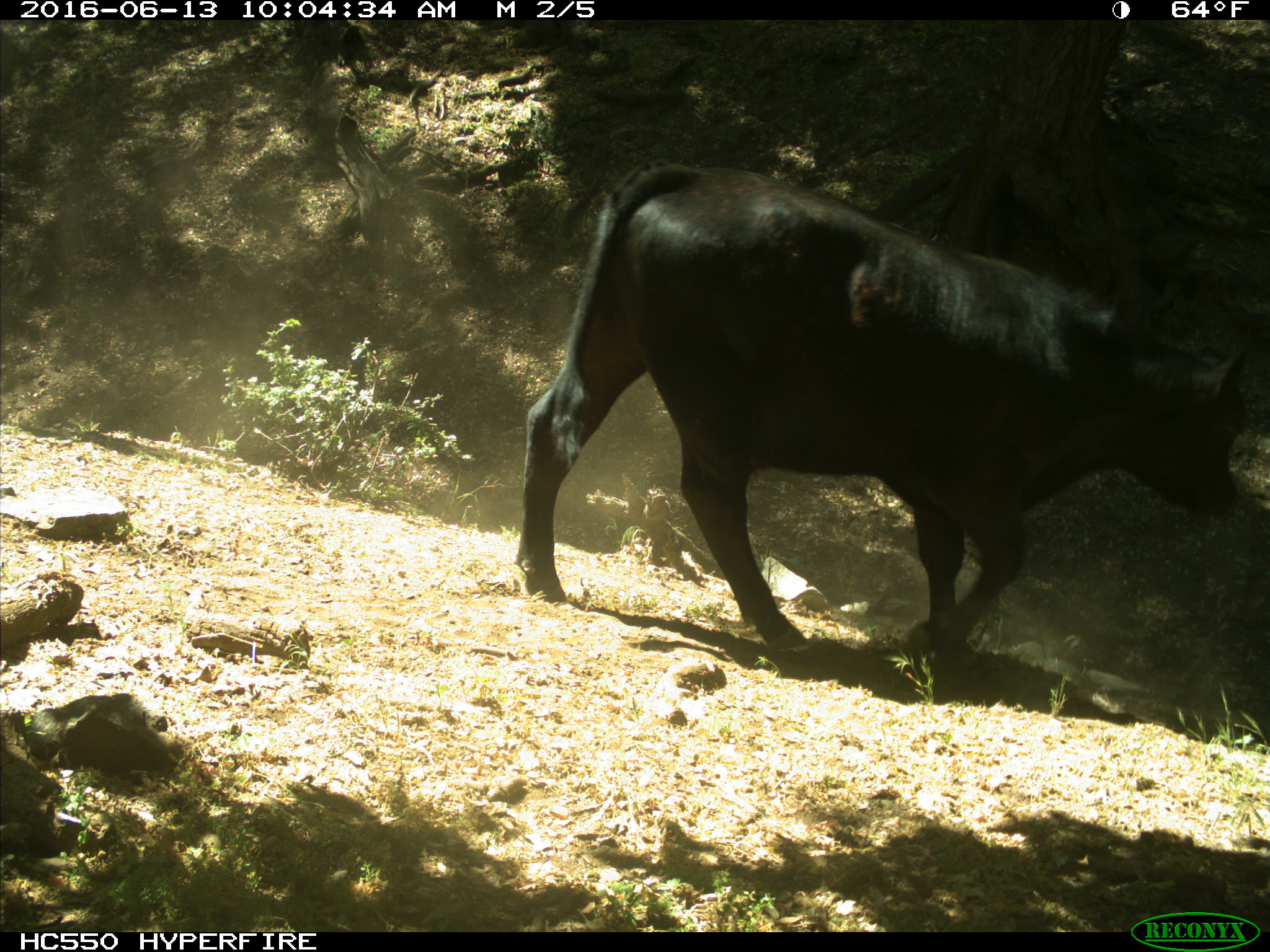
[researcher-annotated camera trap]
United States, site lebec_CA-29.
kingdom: Animalia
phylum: Chordata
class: Mammalia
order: Artiodactyla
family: Bovidae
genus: Bos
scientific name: Bos taurus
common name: domestic cow